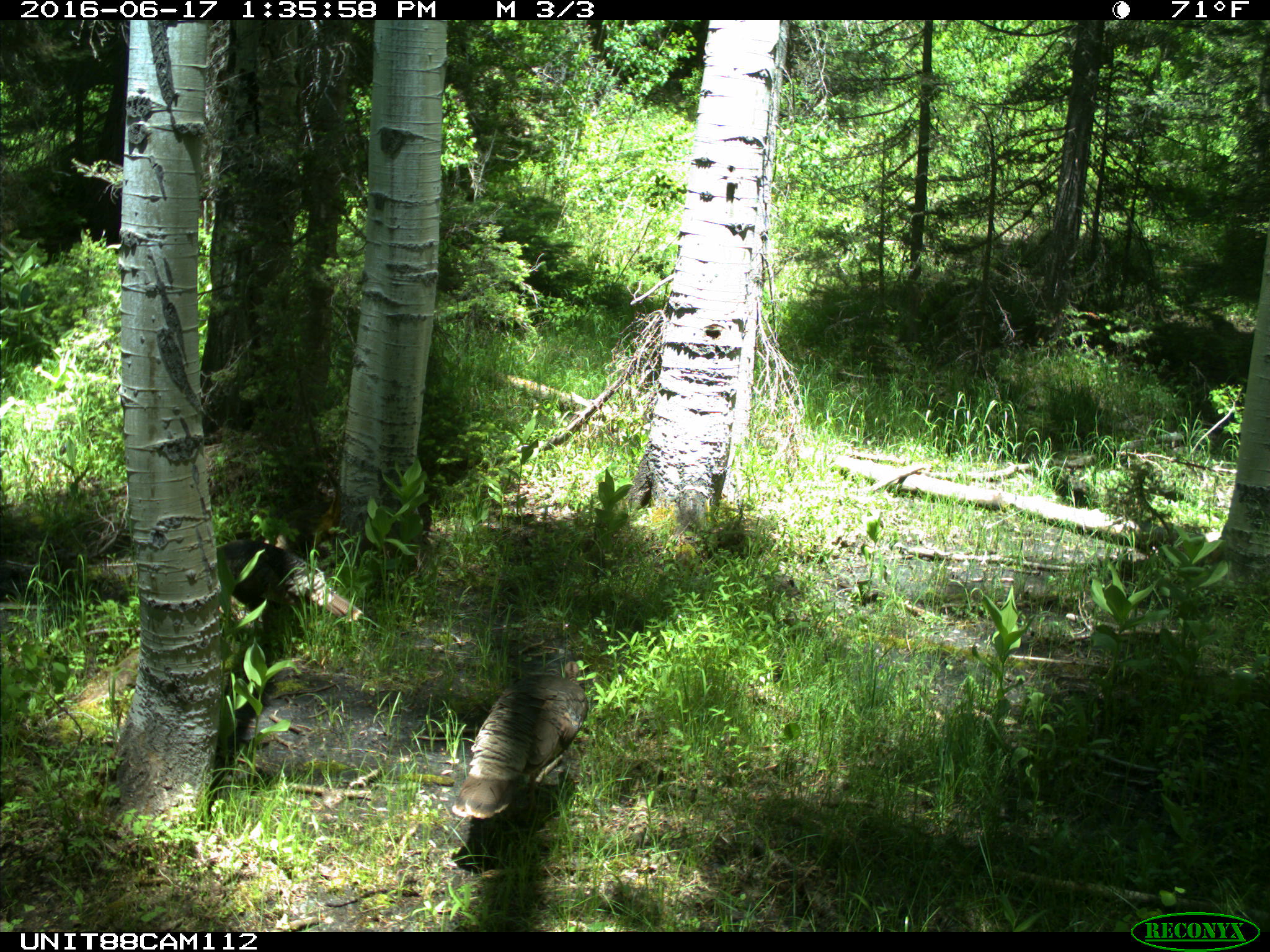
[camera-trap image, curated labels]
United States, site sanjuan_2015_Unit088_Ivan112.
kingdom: Animalia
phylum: Chordata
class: Aves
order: Galliformes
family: Phasianidae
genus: Meleagris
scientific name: Meleagris gallopavo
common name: wild turkey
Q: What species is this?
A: Meleagris gallopavo (wild turkey).